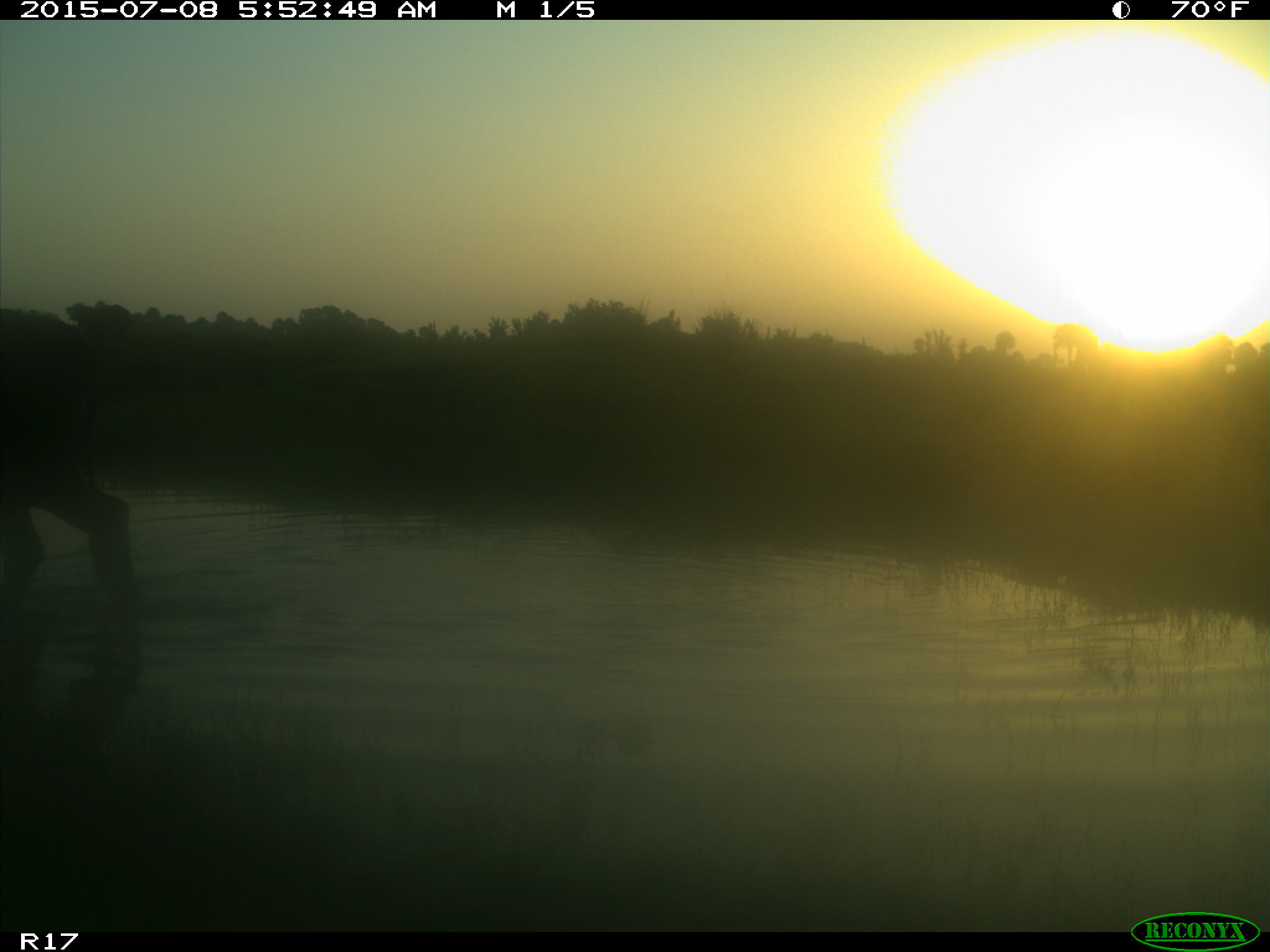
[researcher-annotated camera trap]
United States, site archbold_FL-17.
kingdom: Animalia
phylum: Chordata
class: Mammalia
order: Artiodactyla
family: Bovidae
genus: Bos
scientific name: Bos taurus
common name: domestic cow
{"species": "Bos taurus (domestic cow)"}